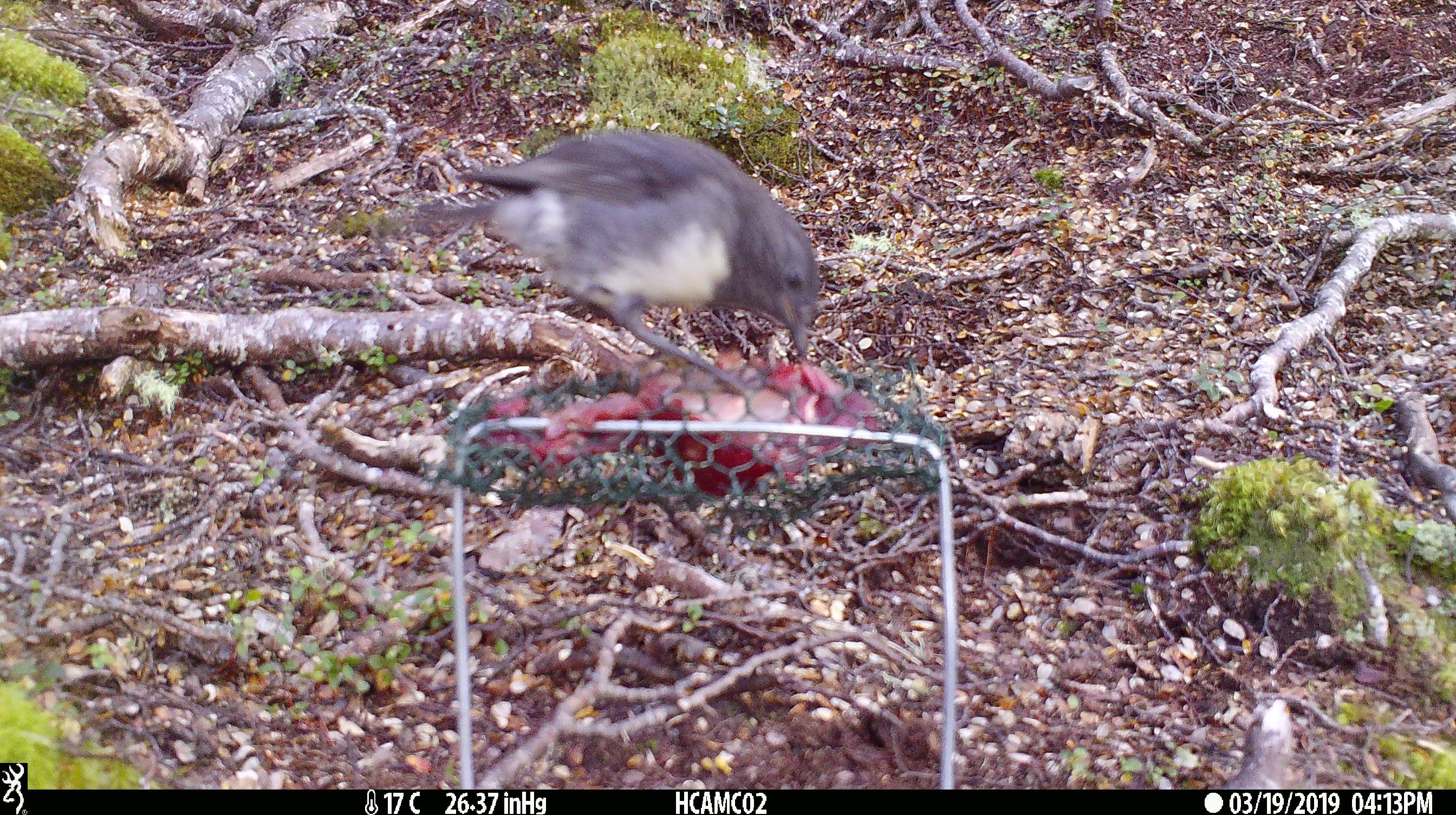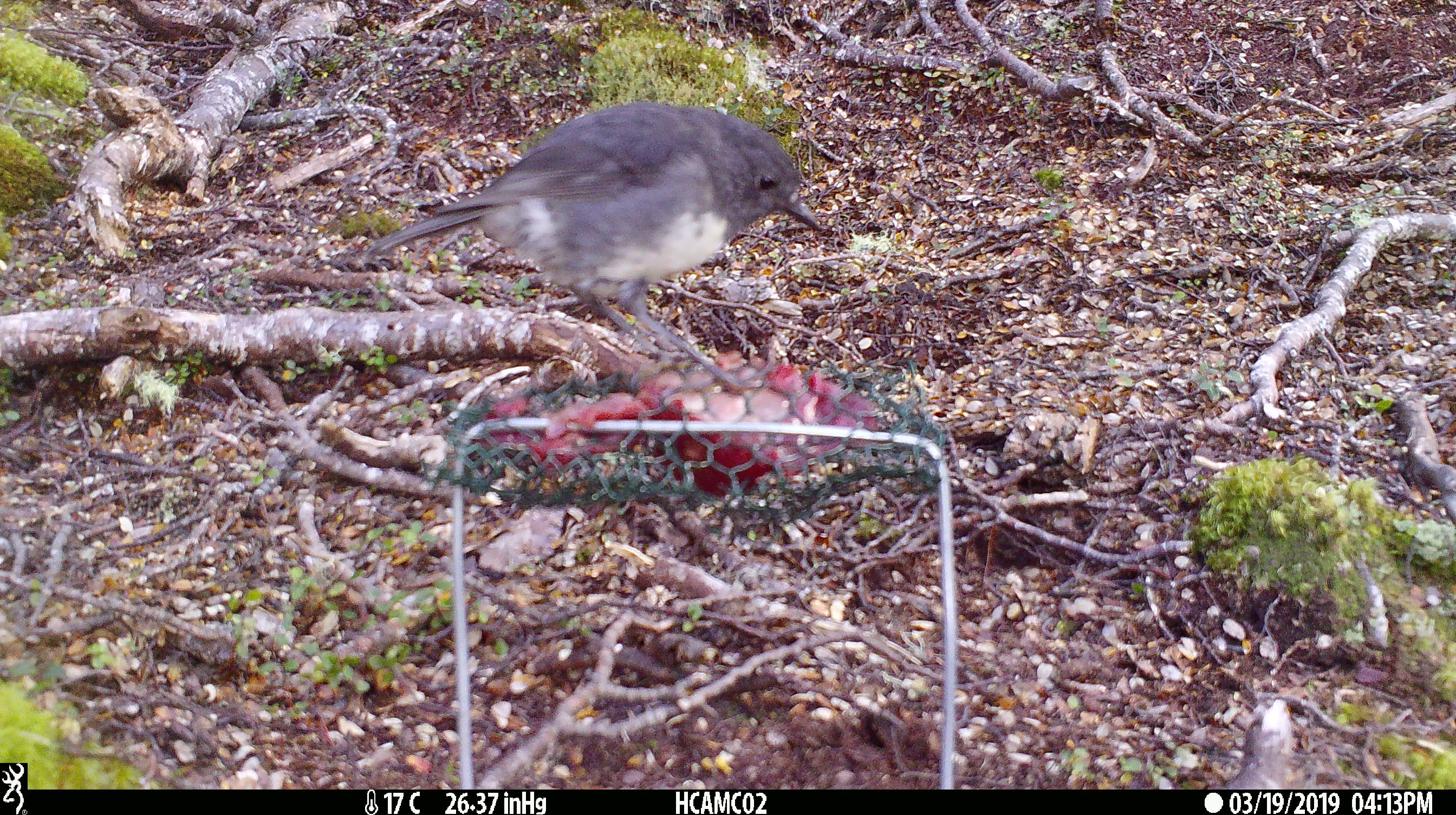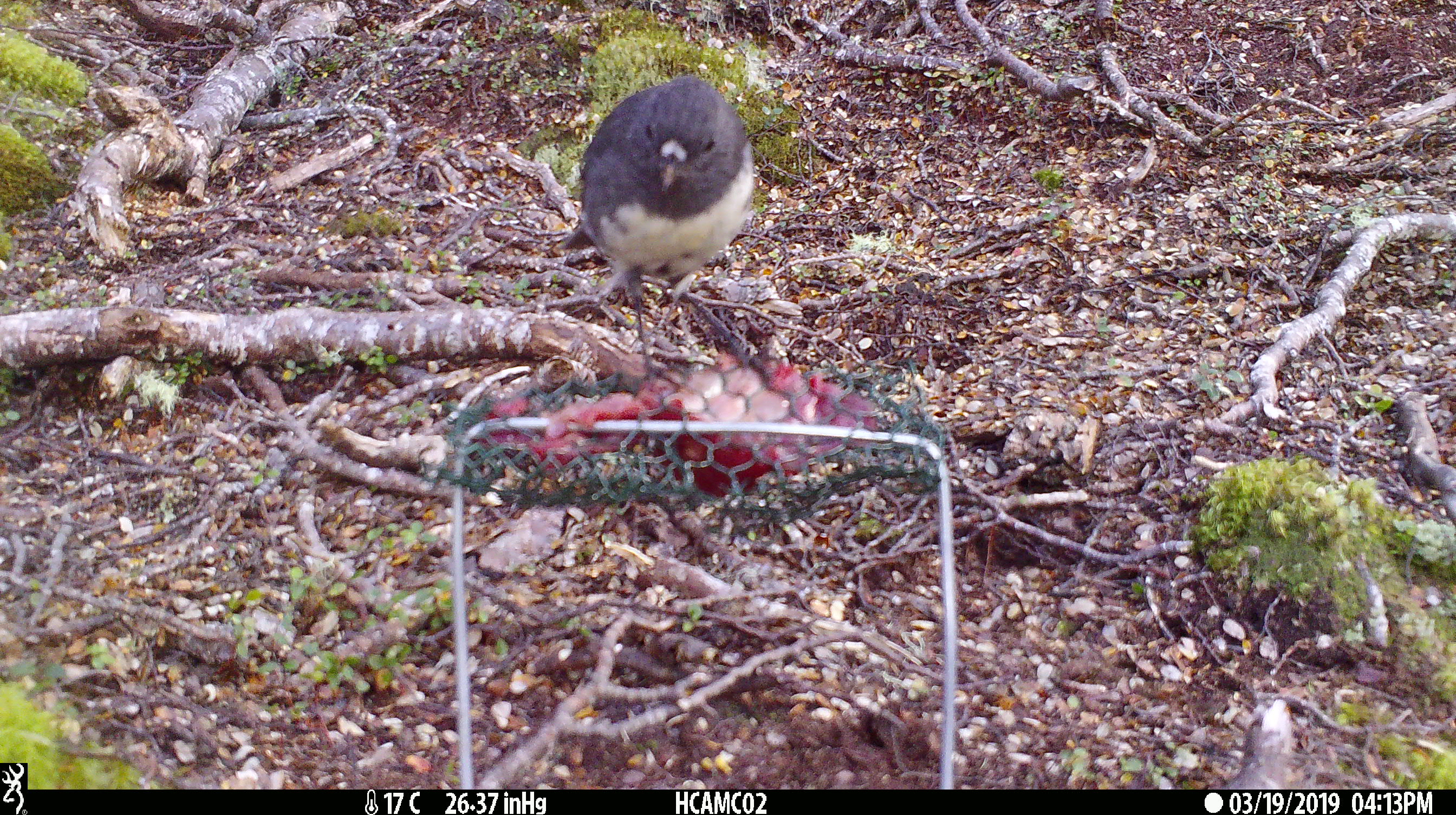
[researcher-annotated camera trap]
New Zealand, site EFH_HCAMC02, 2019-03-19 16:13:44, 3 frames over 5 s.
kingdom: Animalia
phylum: Chordata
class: Aves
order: Passeriformes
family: Petroicidae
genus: Petroica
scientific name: Petroica australis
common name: new zealand robin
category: robin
Robin (new zealand robin) (Petroica australis).